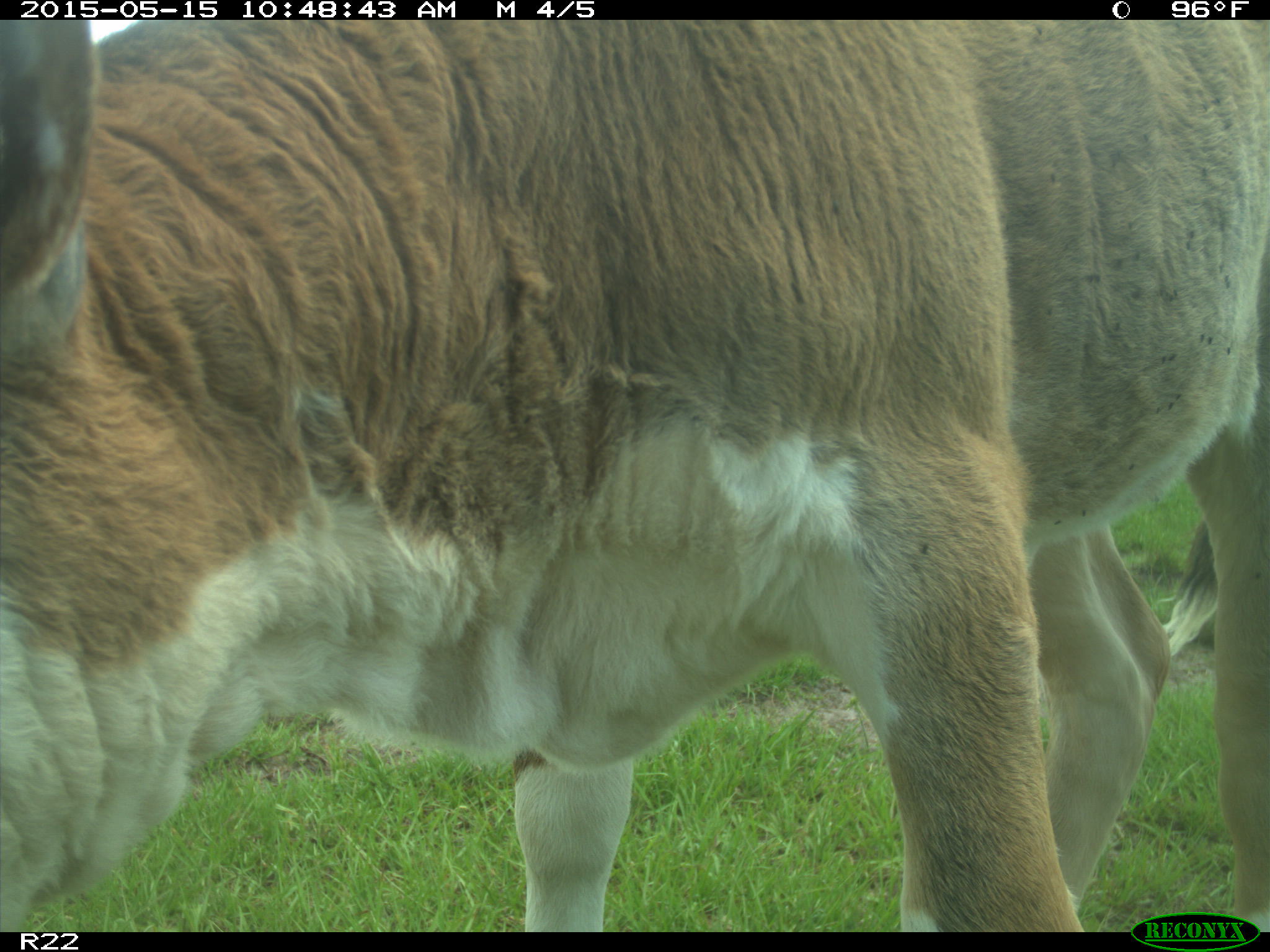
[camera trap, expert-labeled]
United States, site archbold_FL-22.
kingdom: Animalia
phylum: Chordata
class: Mammalia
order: Artiodactyla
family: Bovidae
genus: Bos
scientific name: Bos taurus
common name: domestic cow